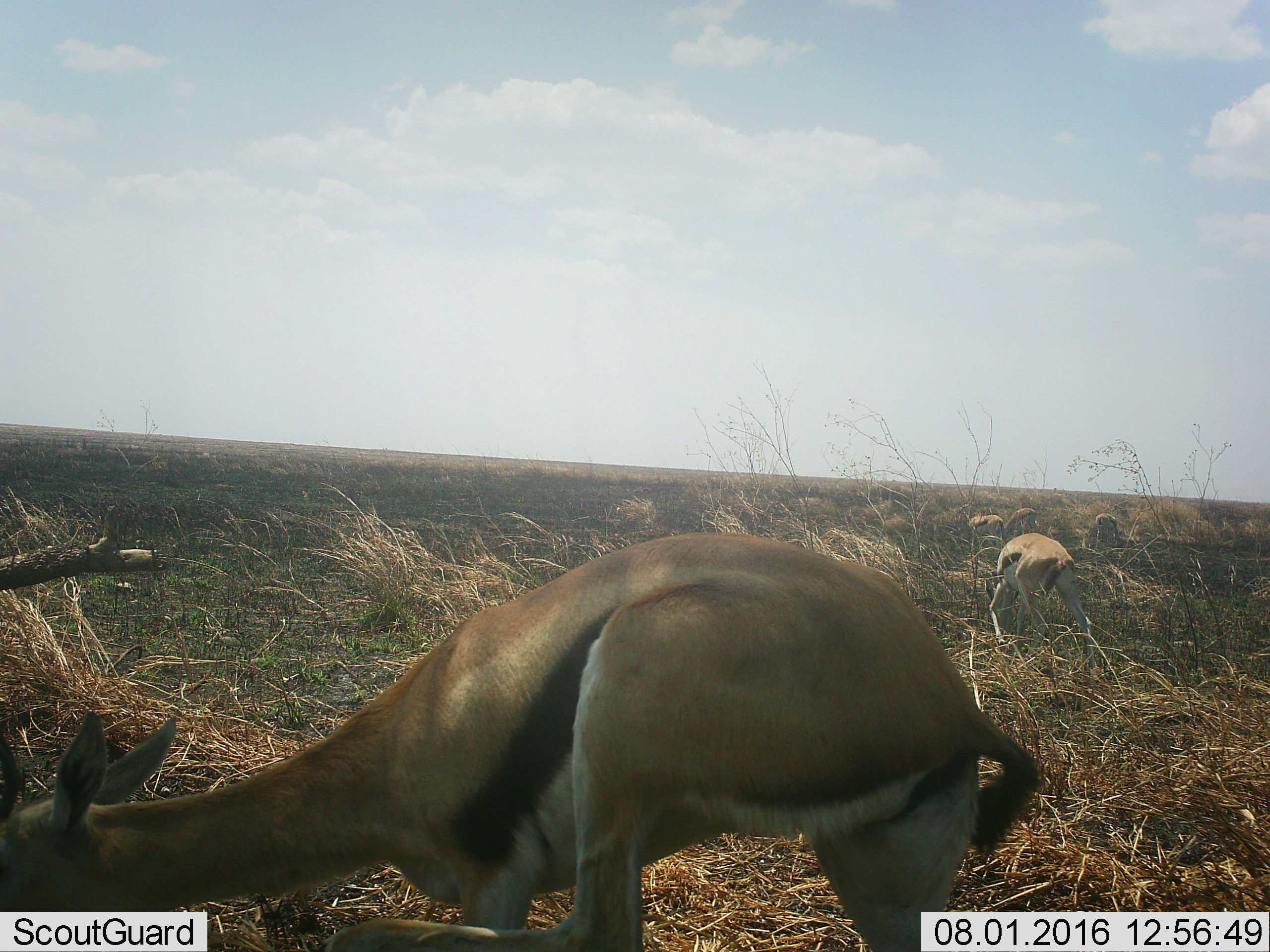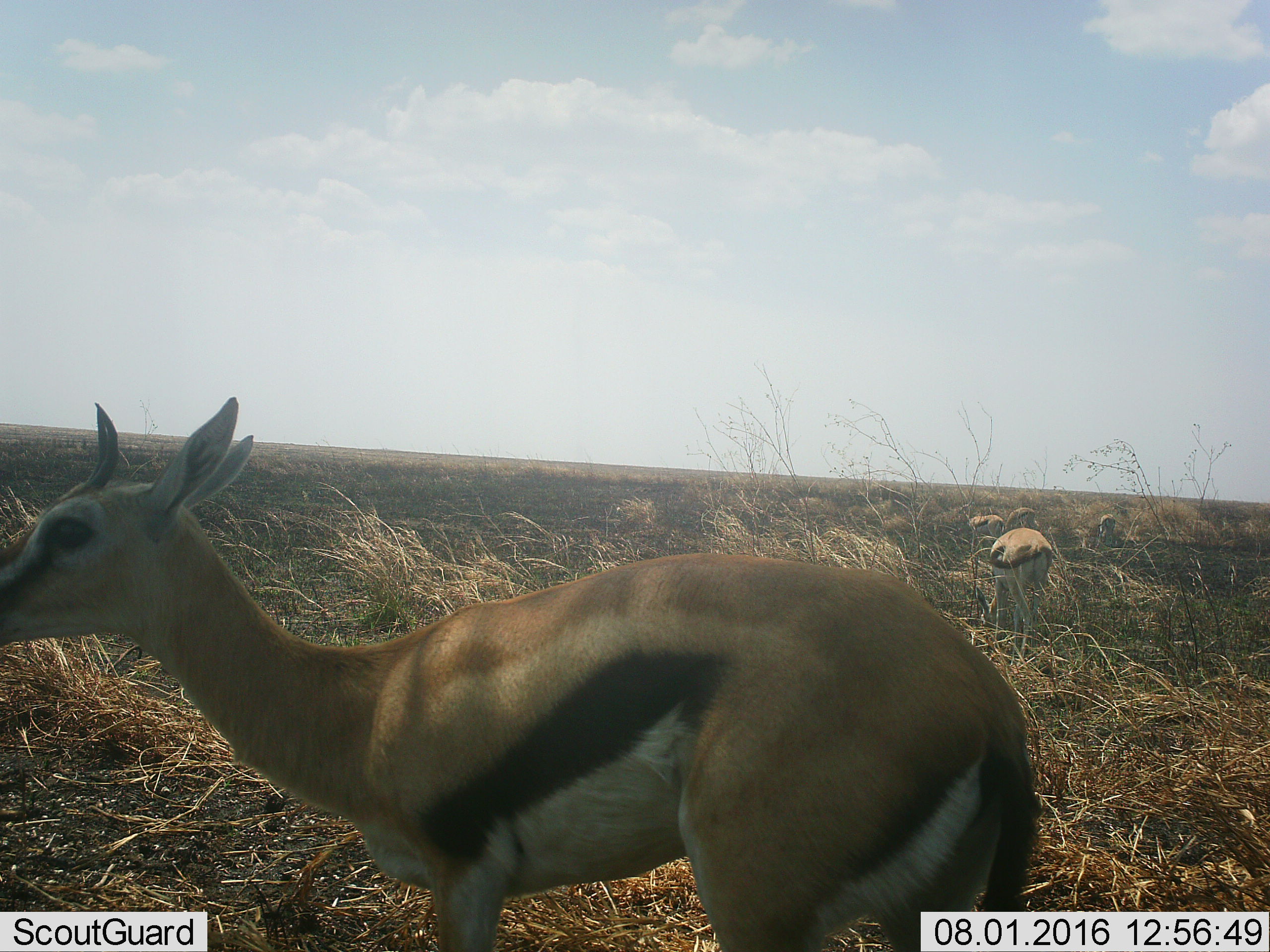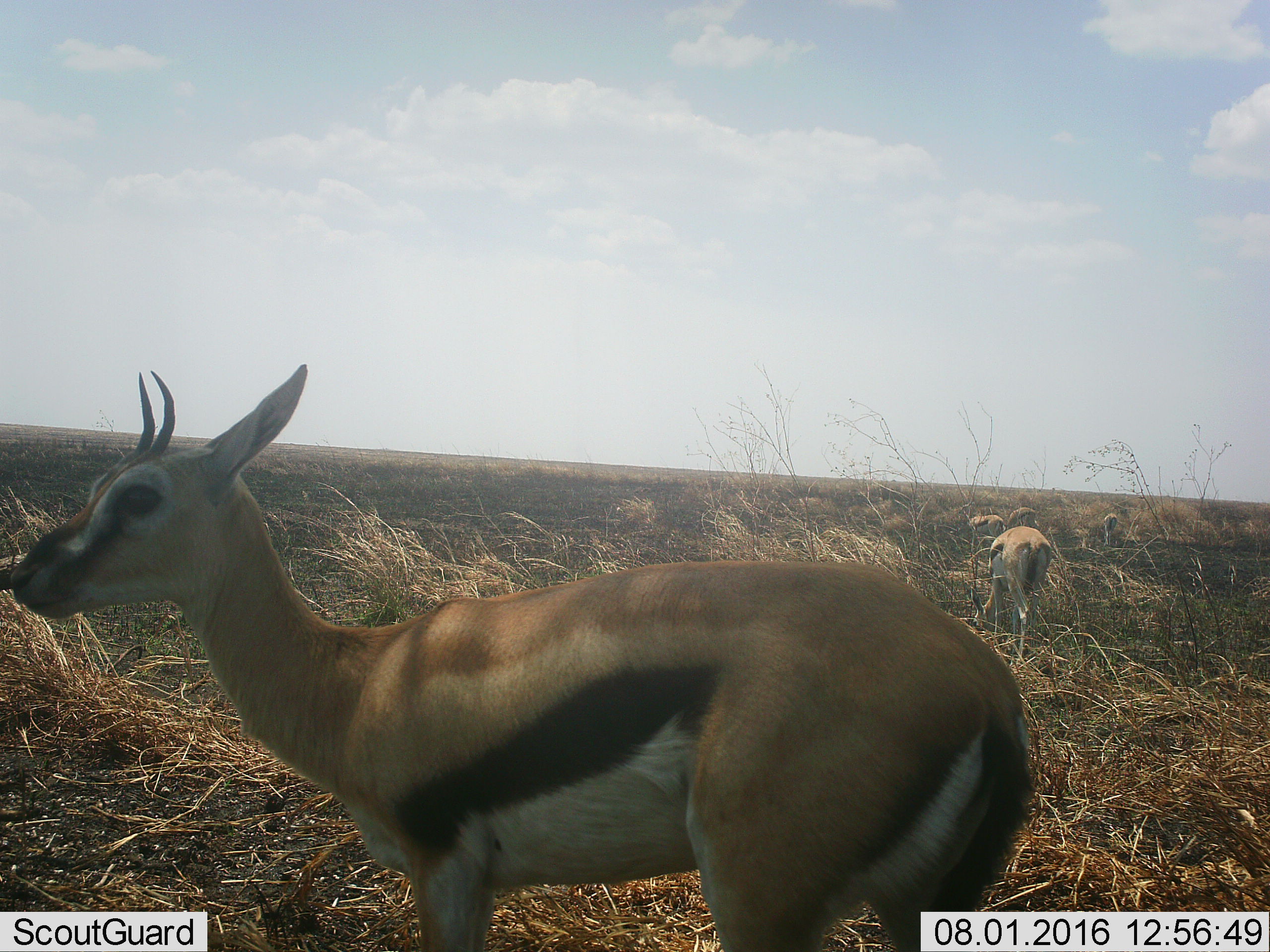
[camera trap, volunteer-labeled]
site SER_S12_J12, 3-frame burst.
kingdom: Animalia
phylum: Chordata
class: Mammalia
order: Artiodactyla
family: Bovidae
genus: Eudorcas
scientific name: Eudorcas thomsonii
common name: thomson's gazelle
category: gazellethomsons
Gazellethomsons (thomson's gazelle) (Eudorcas thomsonii), count 5. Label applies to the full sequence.